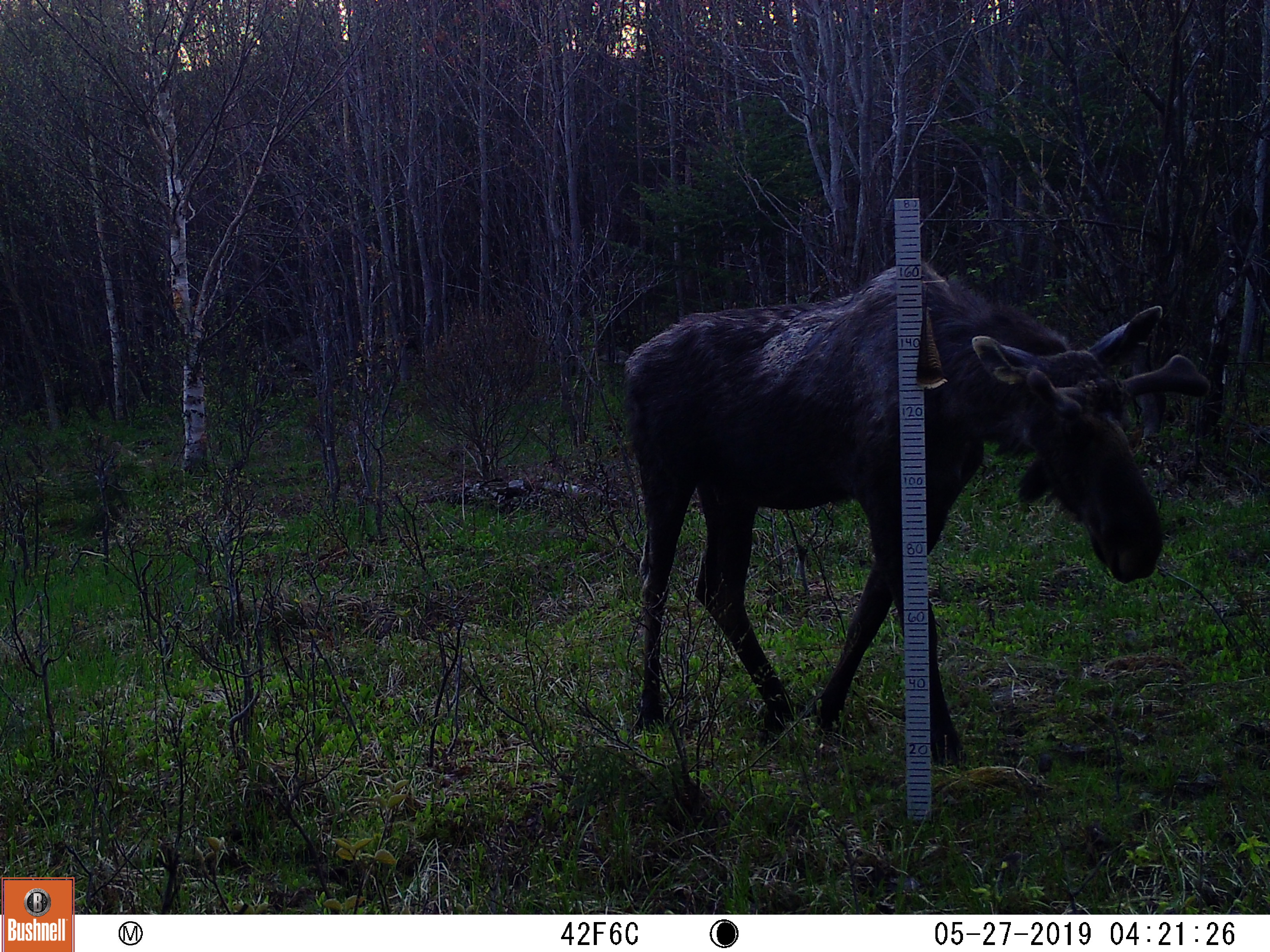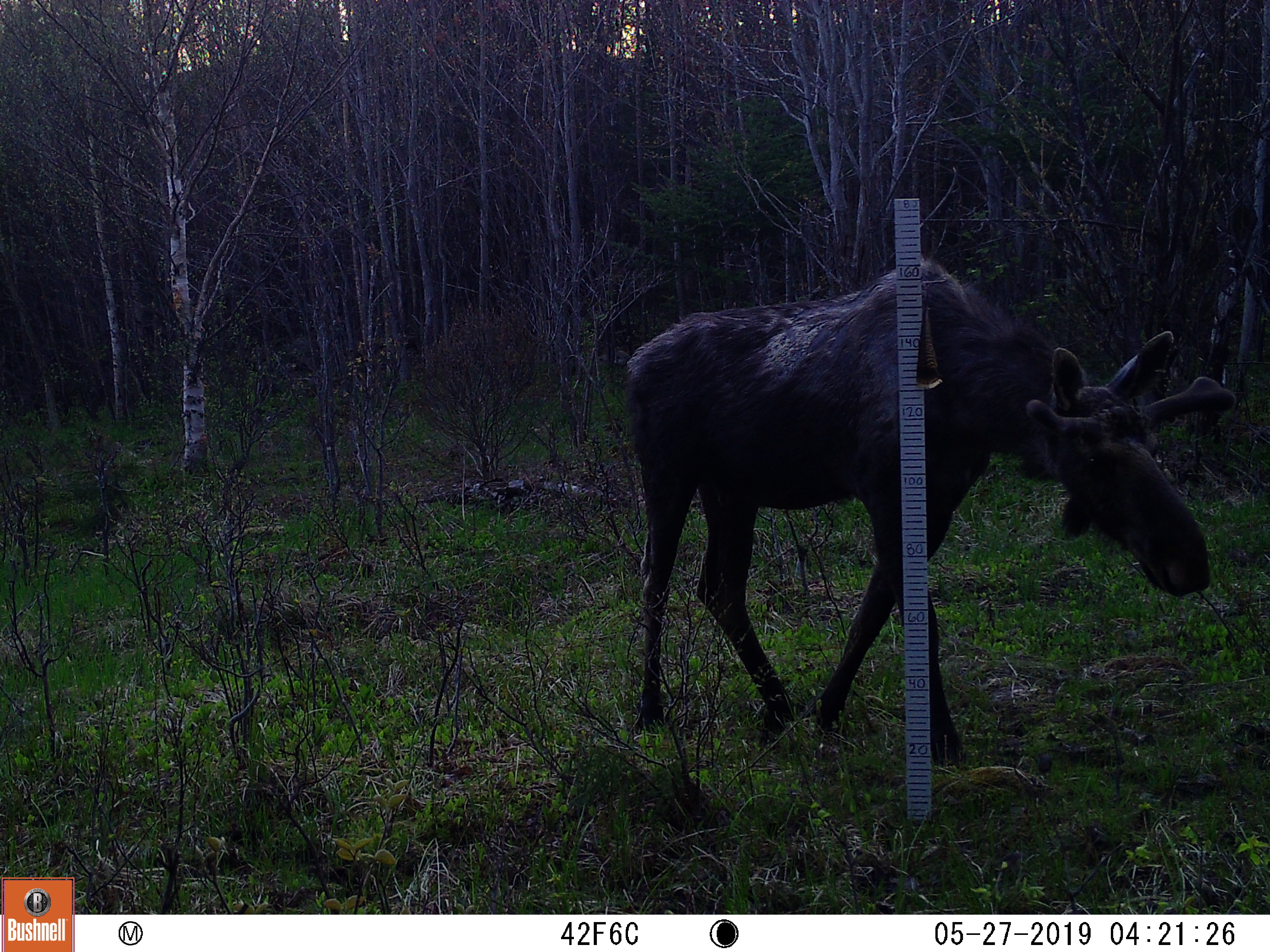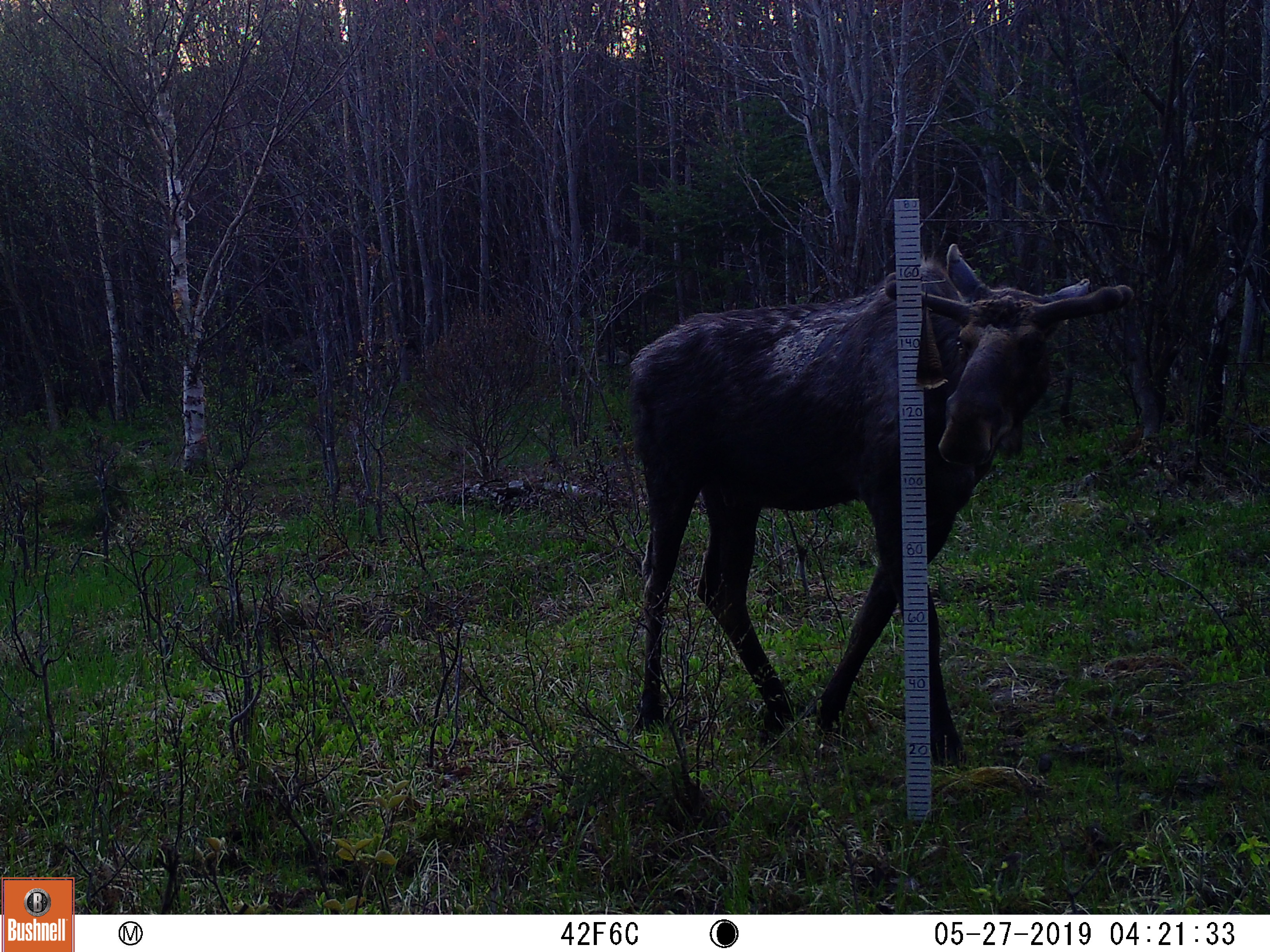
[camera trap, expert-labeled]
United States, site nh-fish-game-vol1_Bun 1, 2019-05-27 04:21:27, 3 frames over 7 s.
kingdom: Animalia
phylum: Chordata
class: Mammalia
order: Artiodactyla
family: Cervidae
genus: Alces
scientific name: Alces alces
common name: moose